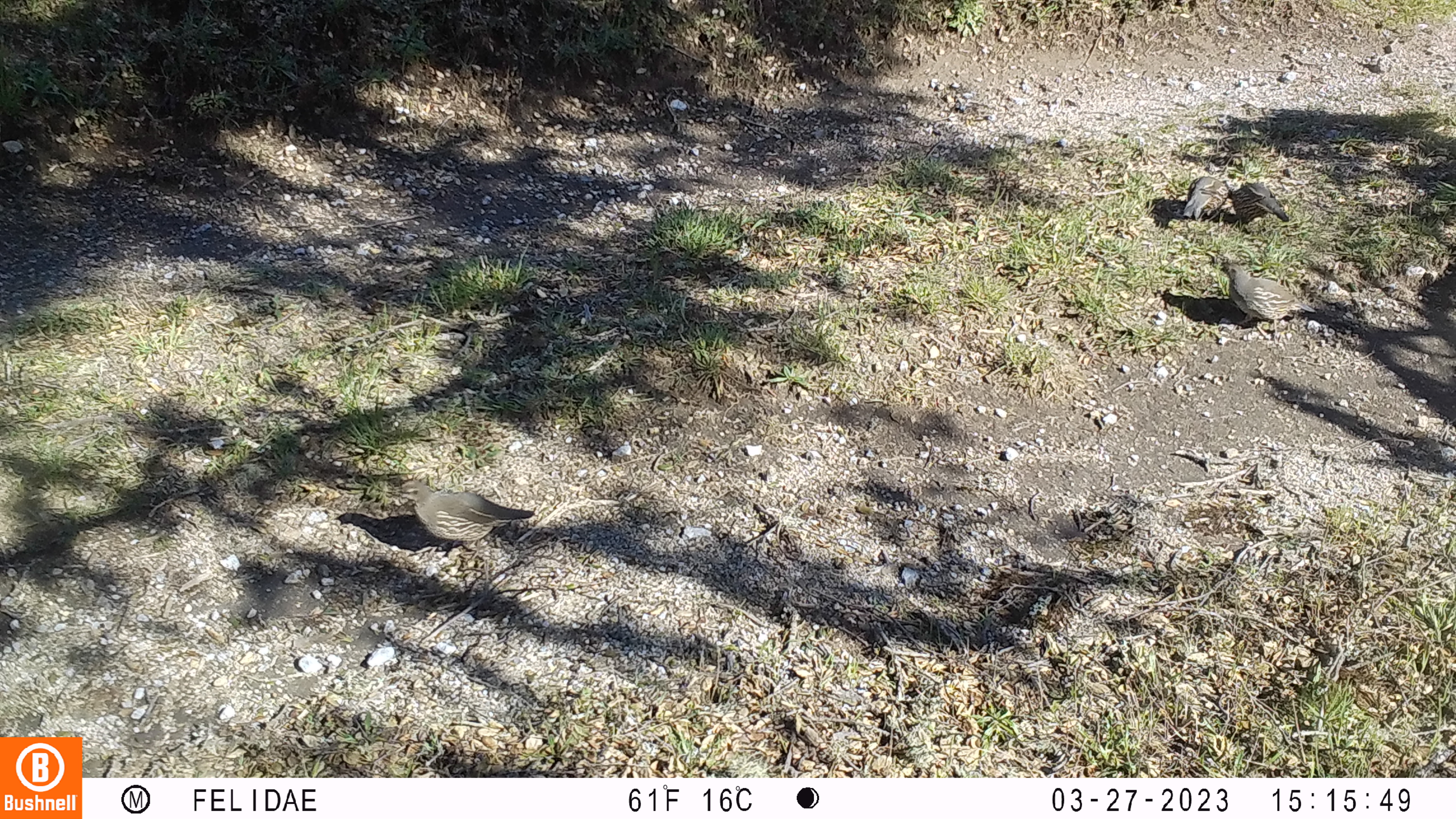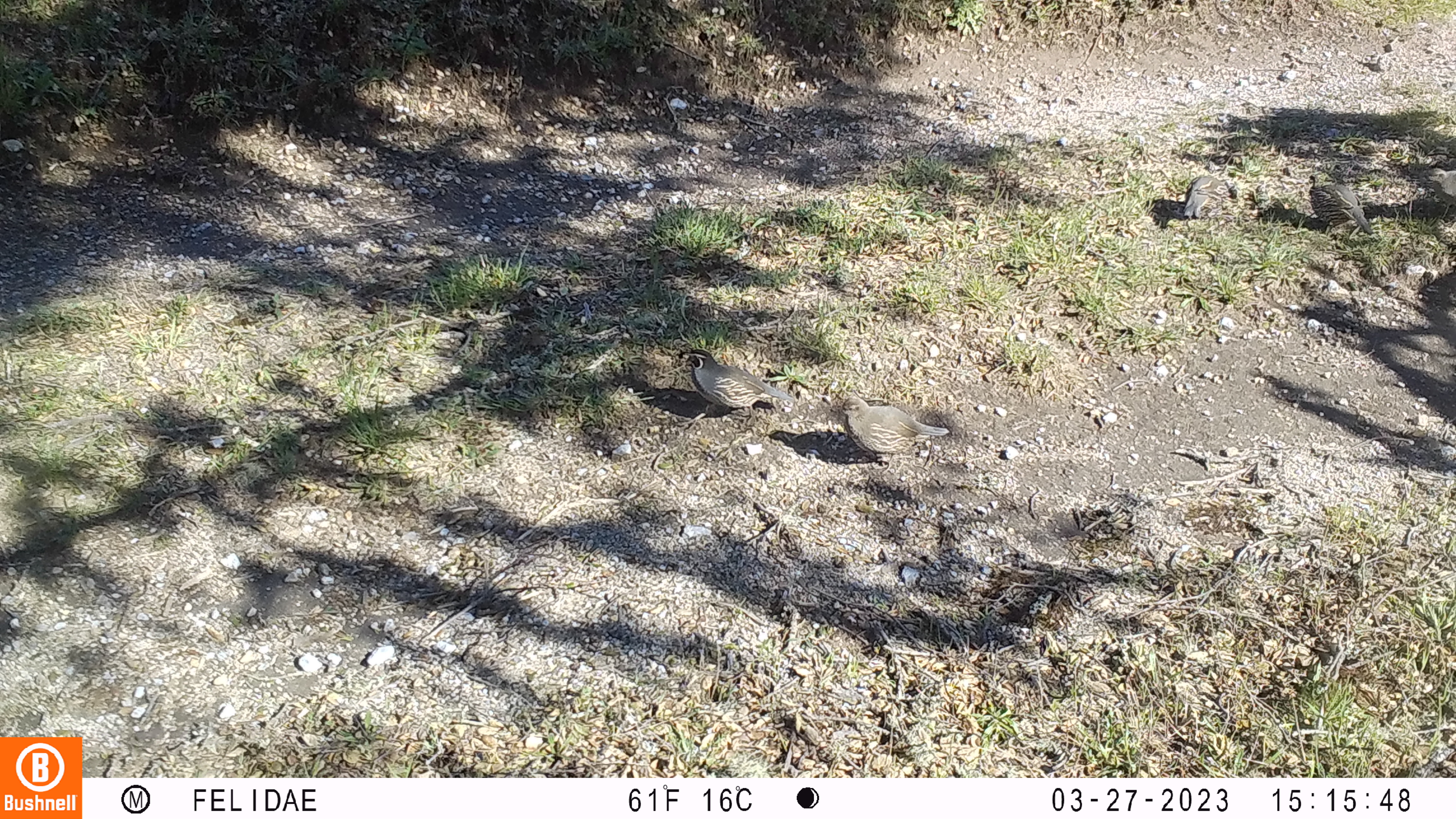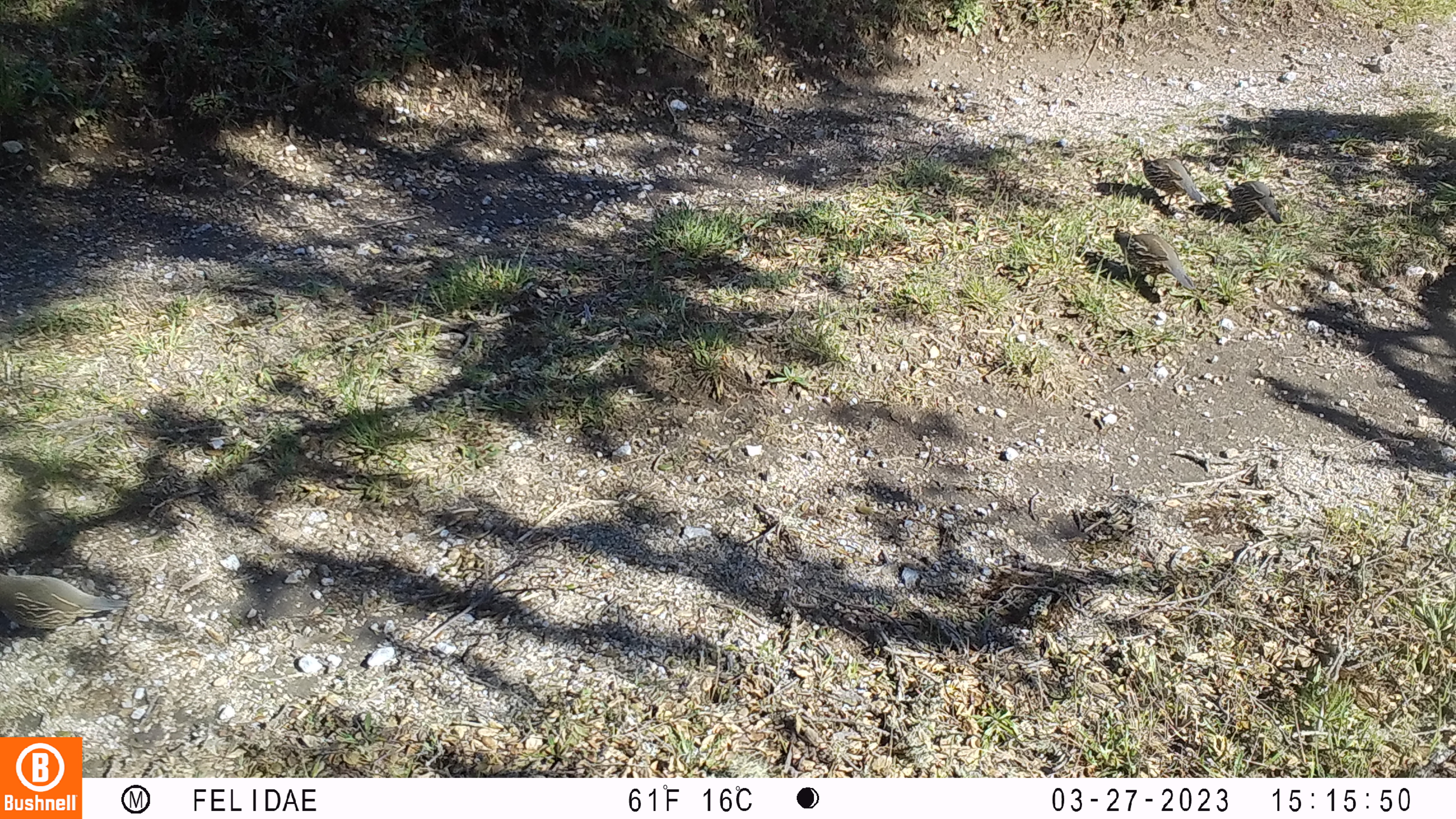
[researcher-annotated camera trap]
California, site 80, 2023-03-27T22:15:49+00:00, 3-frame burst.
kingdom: Animalia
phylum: Chordata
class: Aves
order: Galliformes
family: Odontophoridae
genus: Callipepla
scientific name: Callipepla californica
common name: california quail